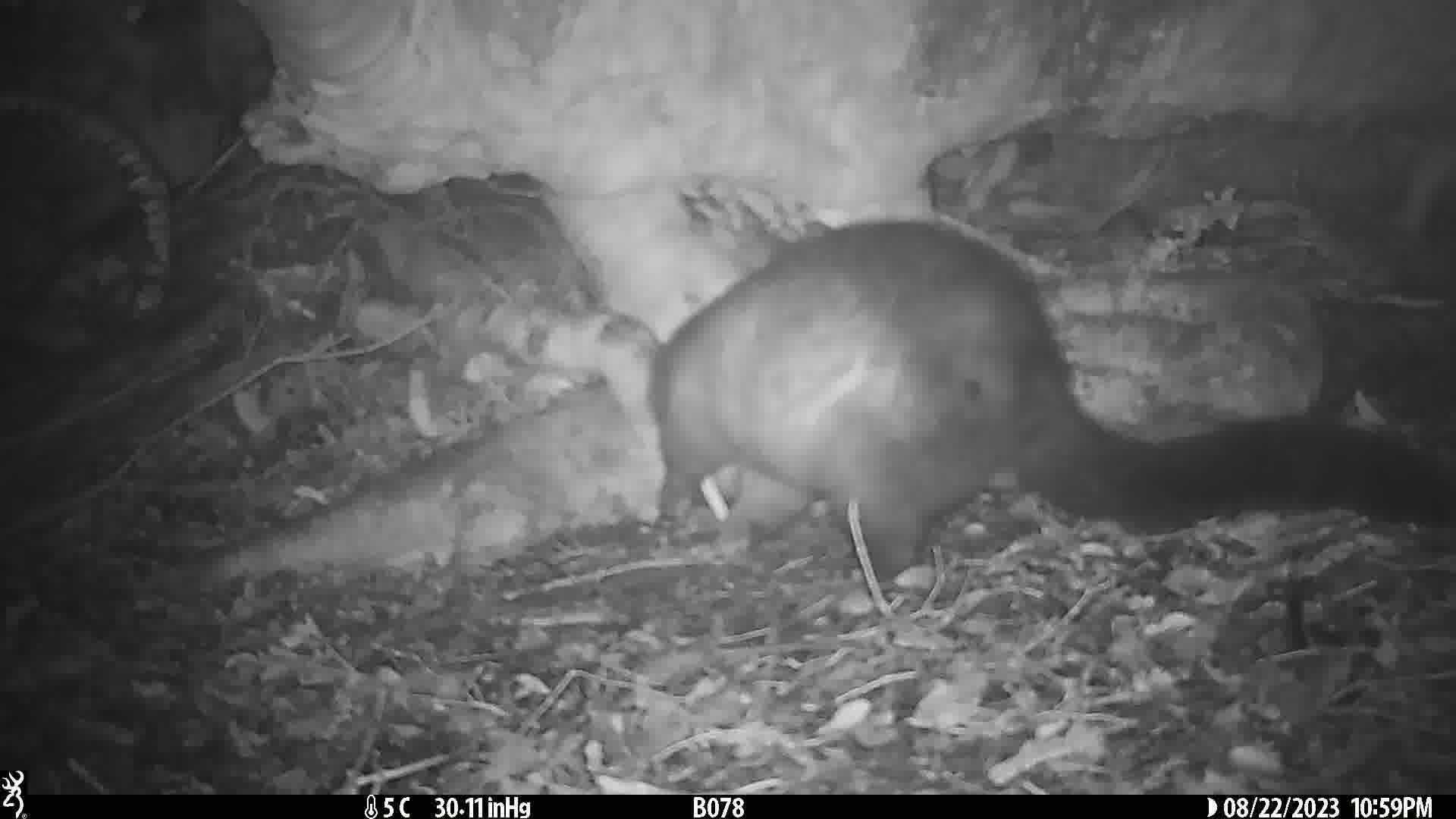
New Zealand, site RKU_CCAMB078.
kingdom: Animalia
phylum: Chordata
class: Mammalia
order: Diprotodontia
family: Phalangeridae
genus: Trichosurus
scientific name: Trichosurus vulpecula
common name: common brushtail possum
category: possum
Possum (common brushtail possum) (Trichosurus vulpecula).